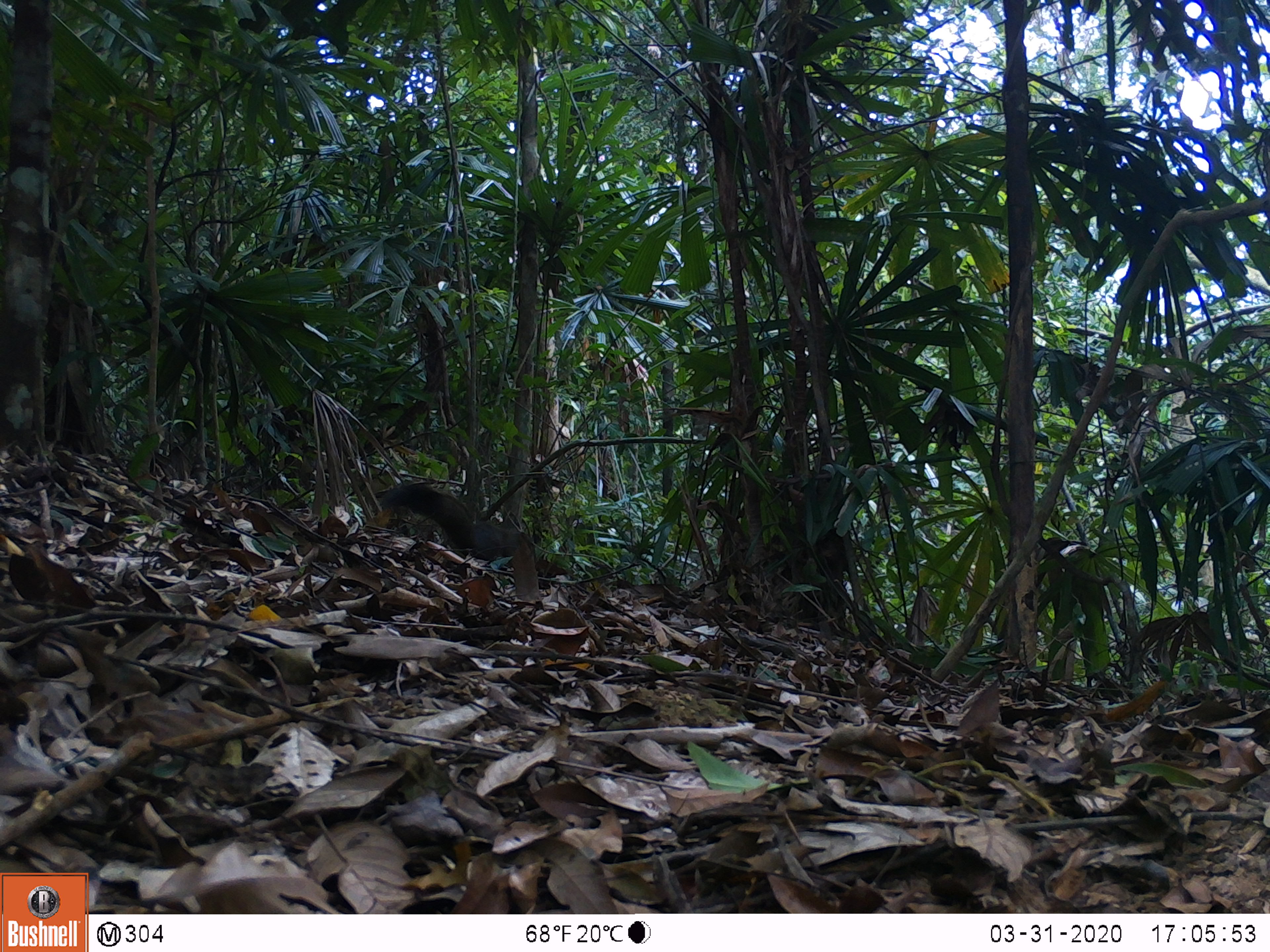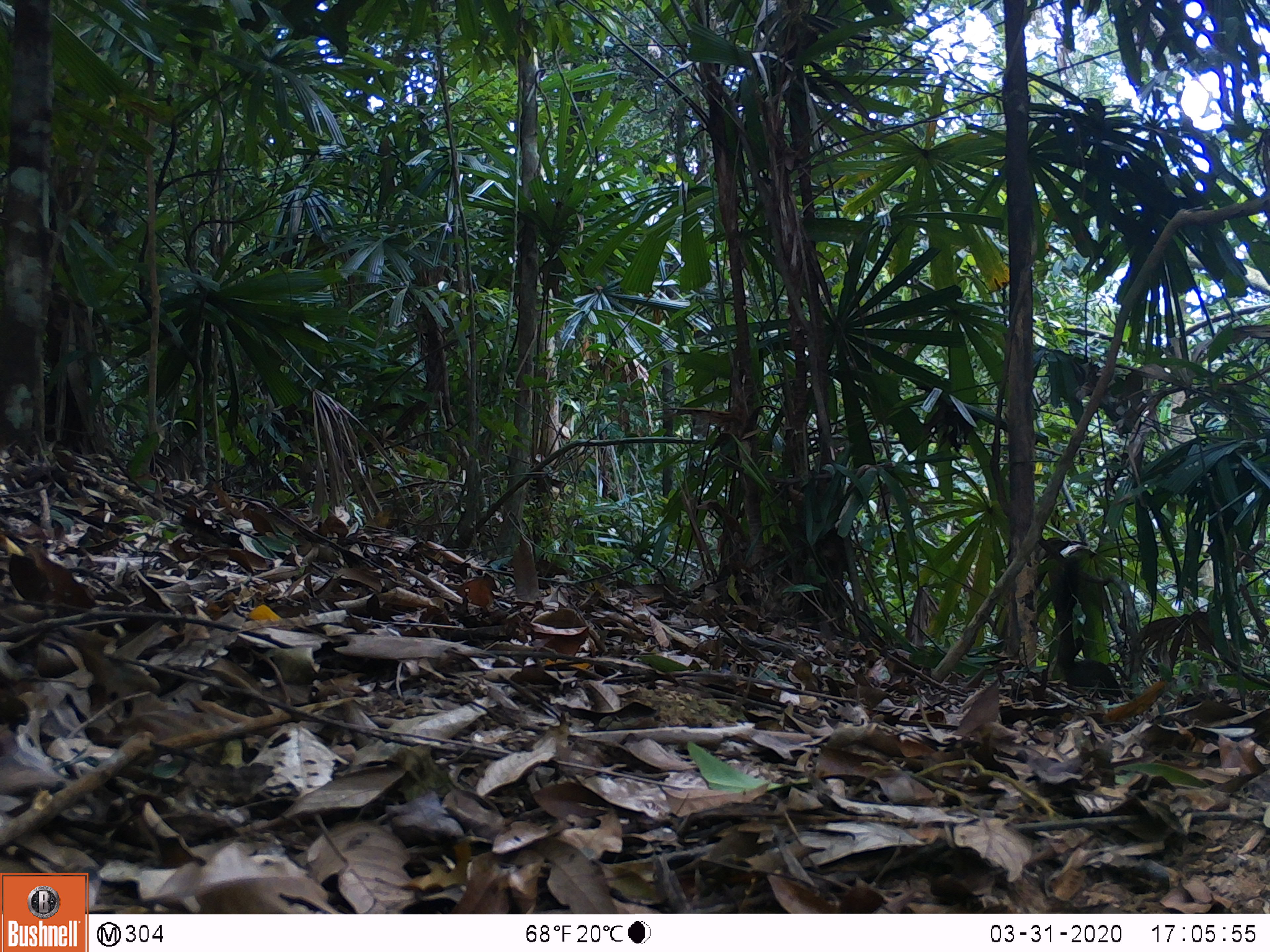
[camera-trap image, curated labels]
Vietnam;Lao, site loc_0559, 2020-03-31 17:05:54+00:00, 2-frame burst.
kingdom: Animalia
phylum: Chordata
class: Mammalia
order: Rodentia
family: Sciuridae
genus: Callosciurus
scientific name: Callosciurus erythraeus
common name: pallas's squirrel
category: pallass squirrel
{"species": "pallass squirrel (pallas's squirrel) (Callosciurus erythraeus)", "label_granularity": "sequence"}